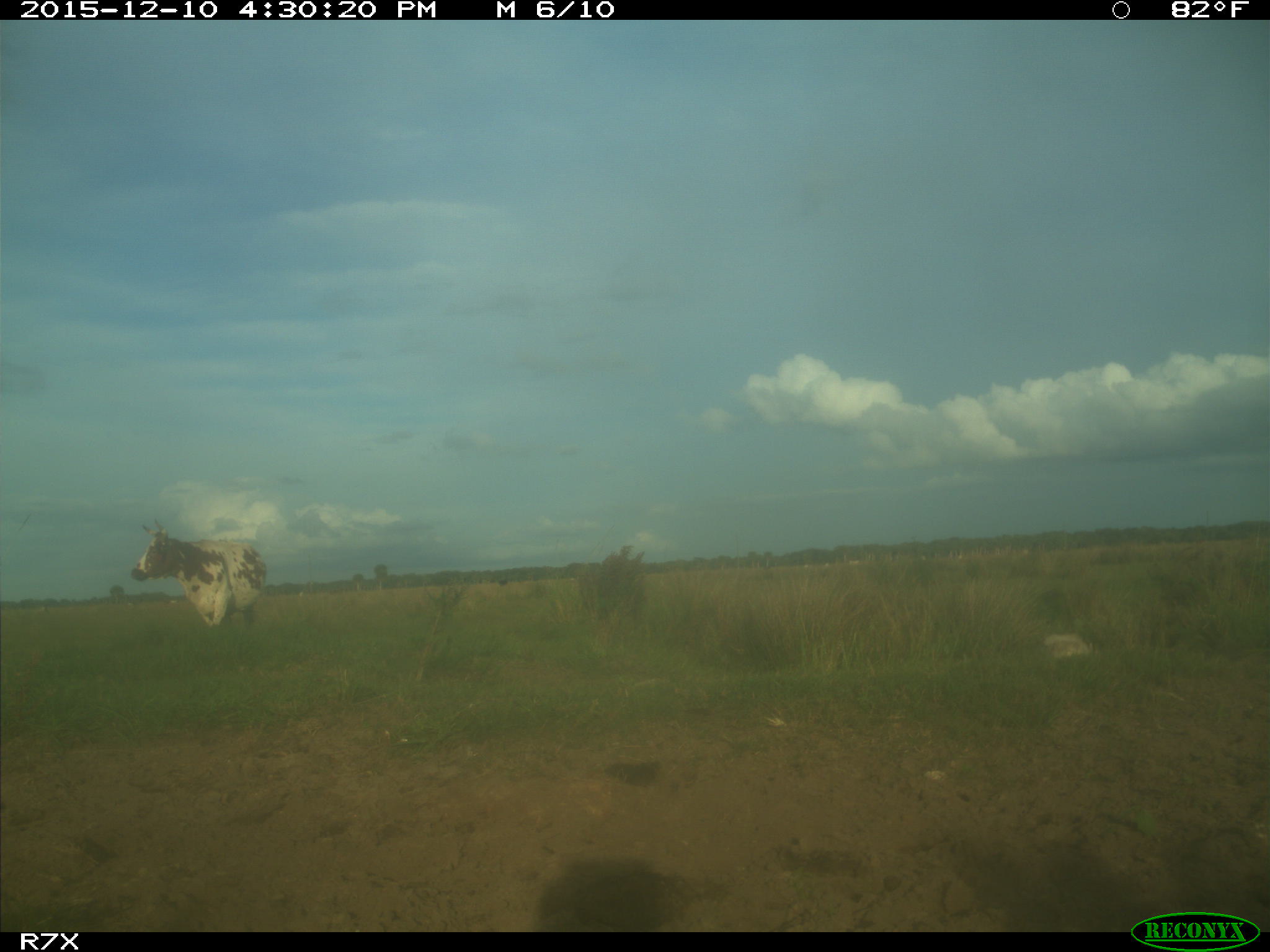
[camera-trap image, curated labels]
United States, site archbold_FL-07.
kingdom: Animalia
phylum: Chordata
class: Mammalia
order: Artiodactyla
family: Bovidae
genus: Bos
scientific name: Bos taurus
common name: domestic cow